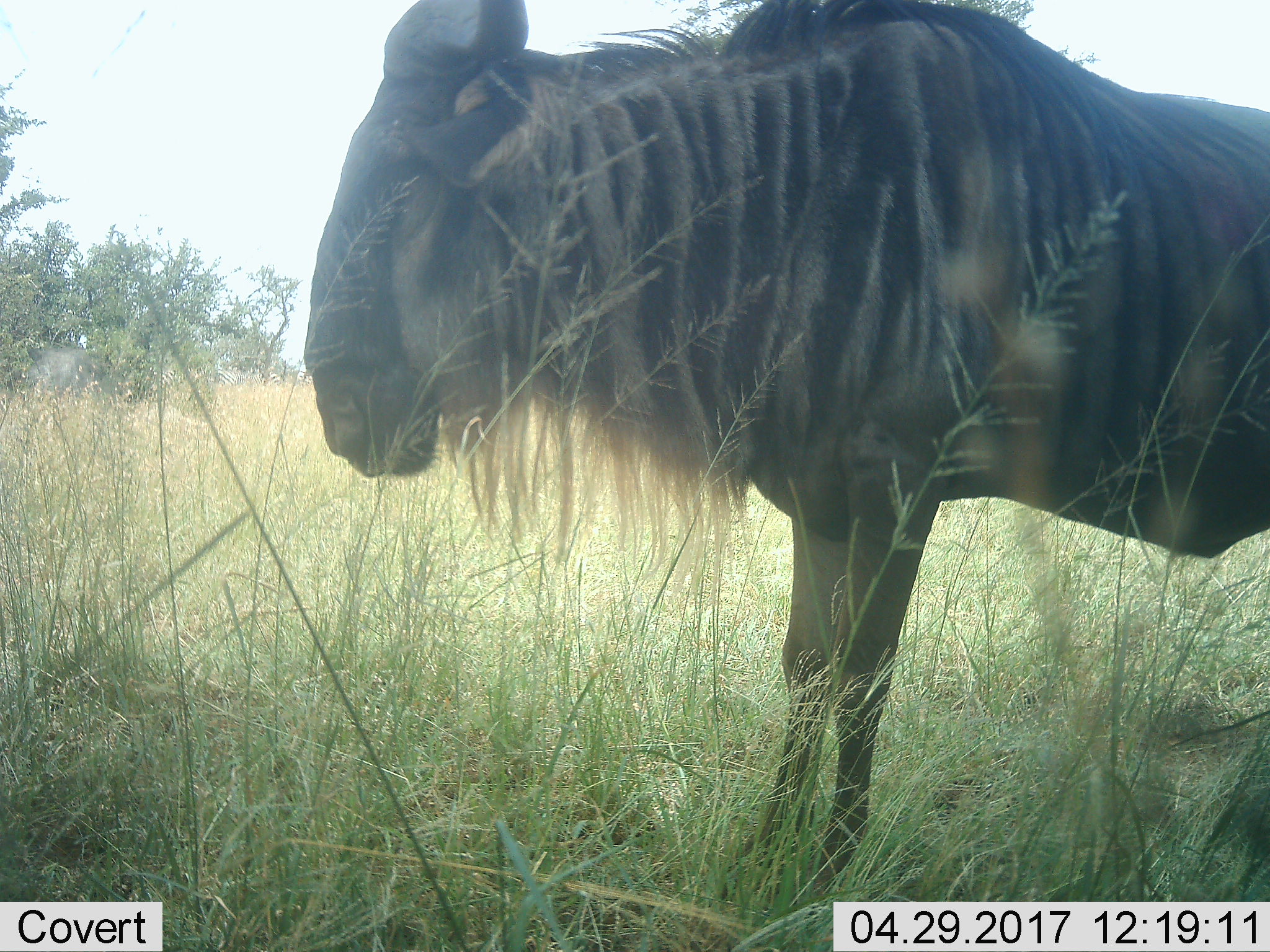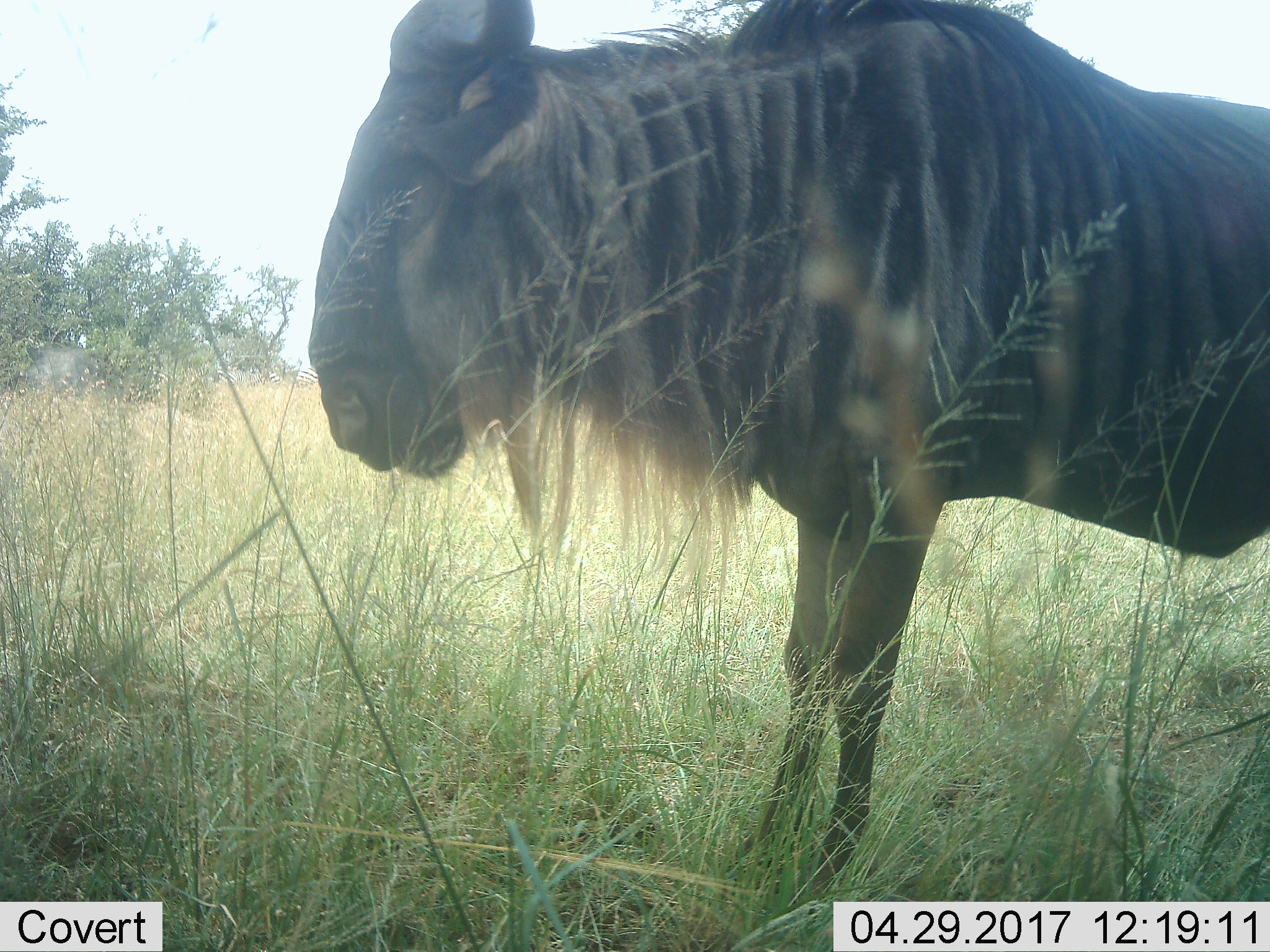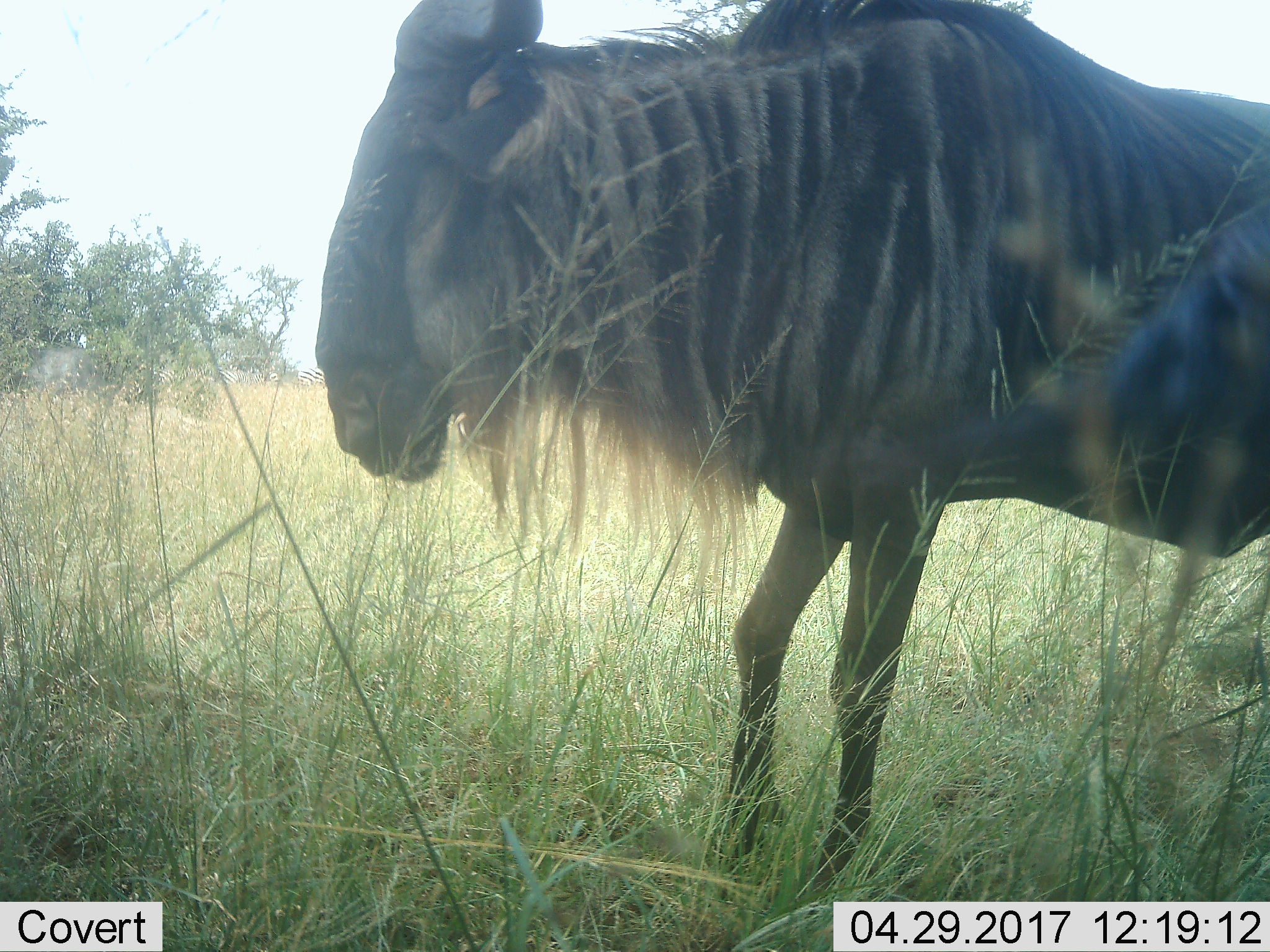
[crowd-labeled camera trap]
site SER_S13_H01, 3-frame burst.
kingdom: Animalia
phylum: Chordata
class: Mammalia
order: Artiodactyla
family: Bovidae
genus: Connochaetes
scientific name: Connochaetes taurinus taurinus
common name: blue wildebeest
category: wildebeestblue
Wildebeestblue (blue wildebeest) (Connochaetes taurinus taurinus), count 1. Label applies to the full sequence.